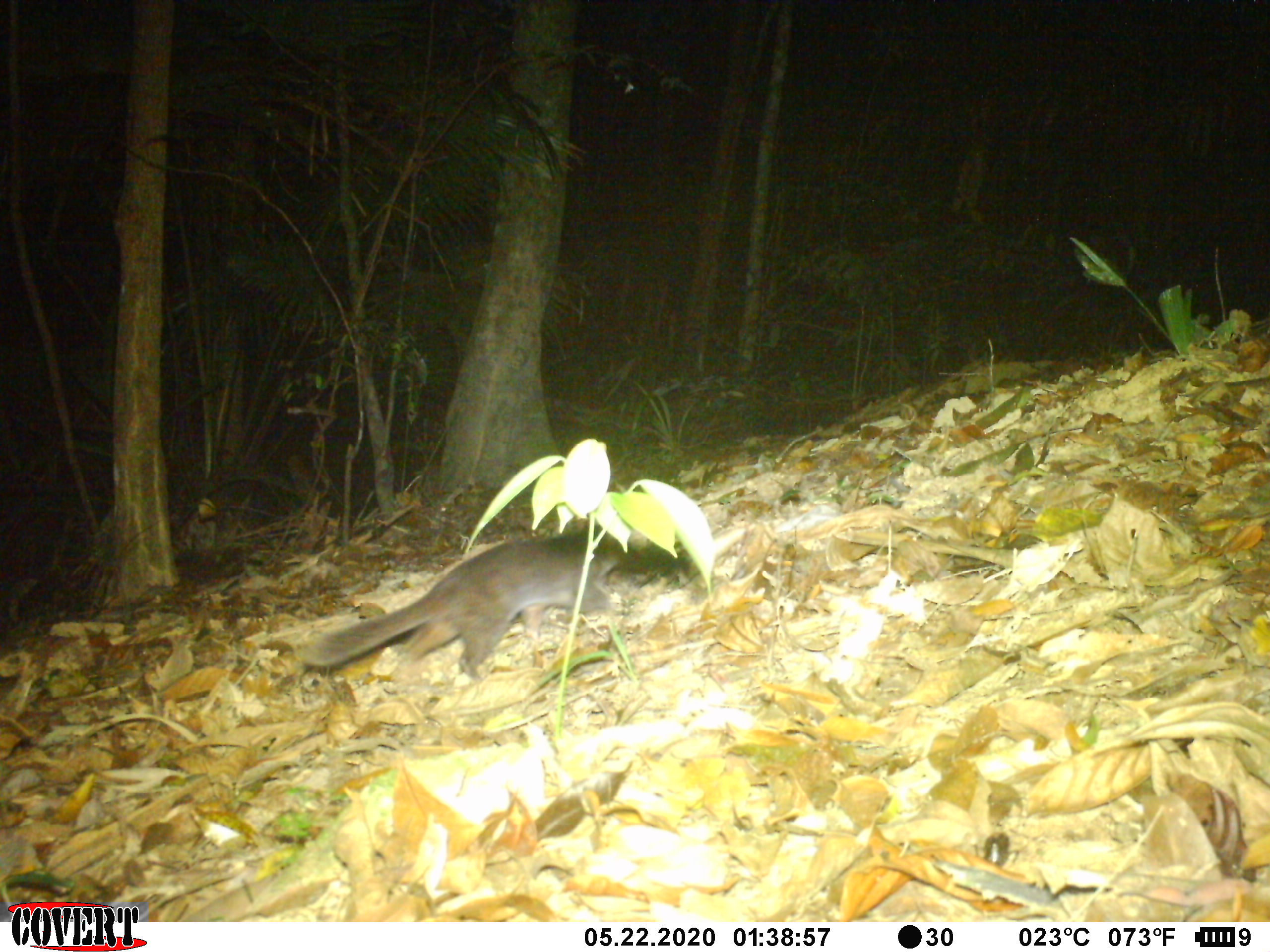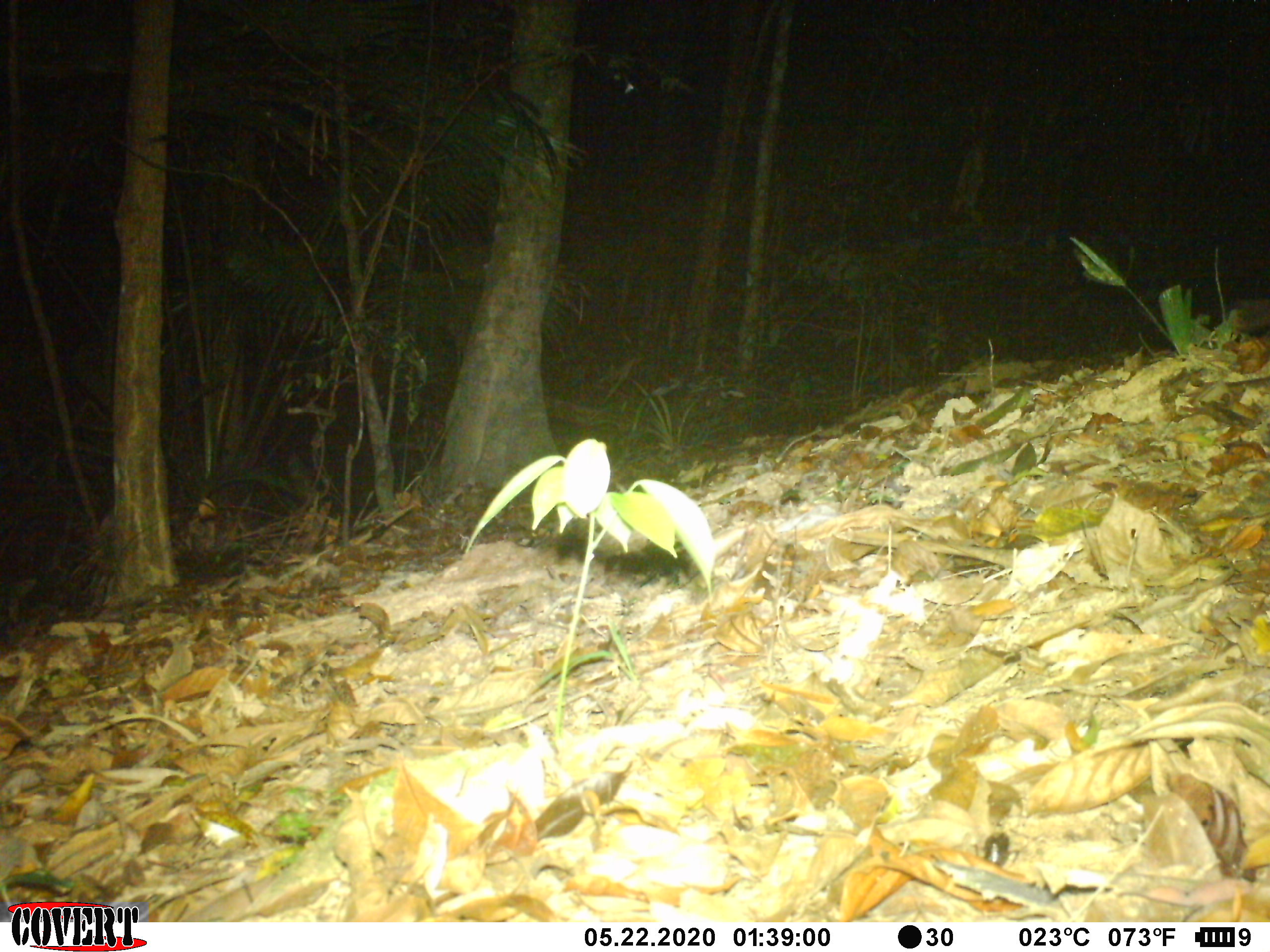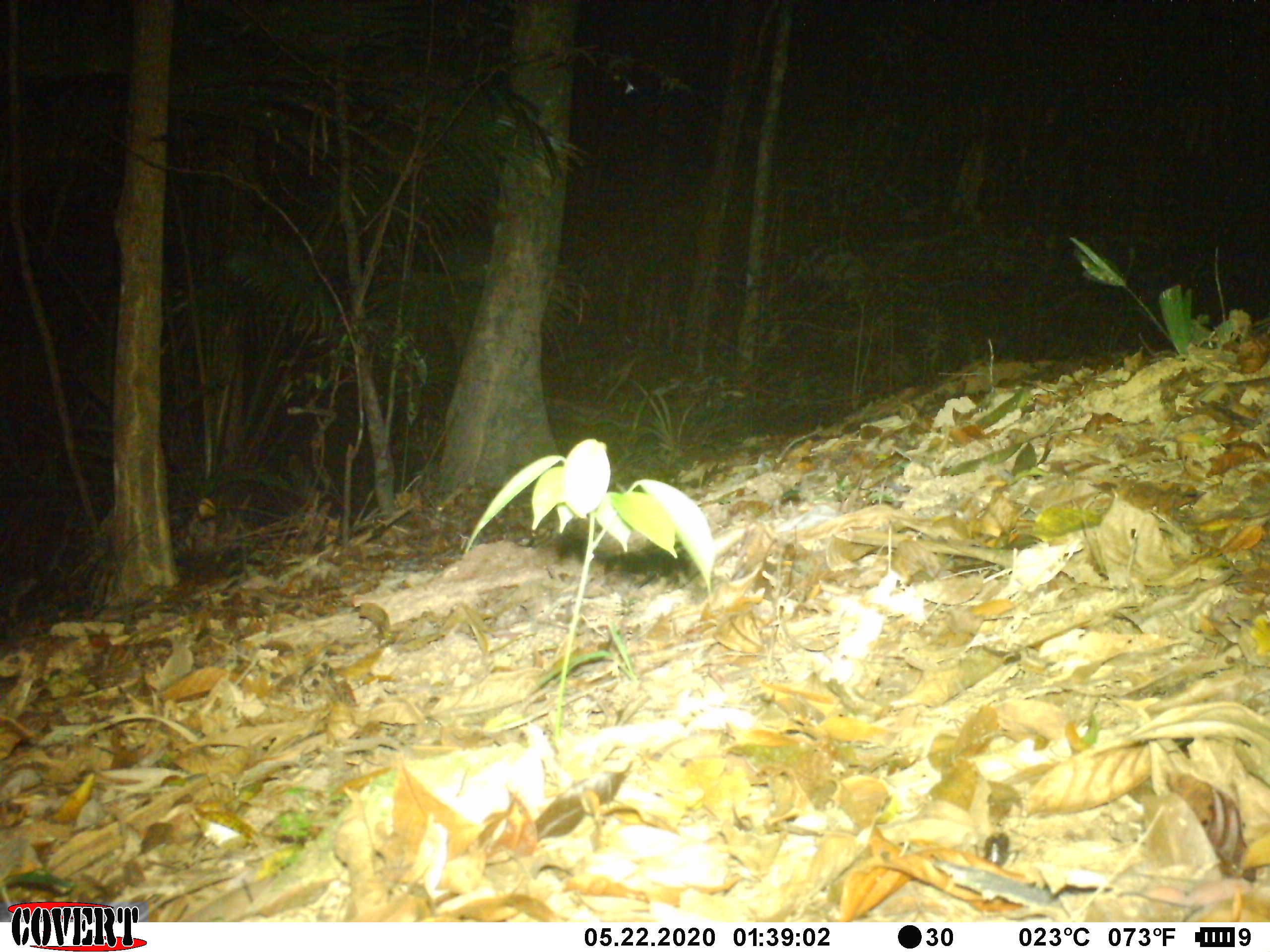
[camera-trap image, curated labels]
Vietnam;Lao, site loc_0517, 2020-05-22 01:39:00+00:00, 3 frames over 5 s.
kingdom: Animalia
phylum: Chordata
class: Mammalia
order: Carnivora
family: Mustelidae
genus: Melogale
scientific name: Melogale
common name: ferret badger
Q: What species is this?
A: Ferret badger (Melogale).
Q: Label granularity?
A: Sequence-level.